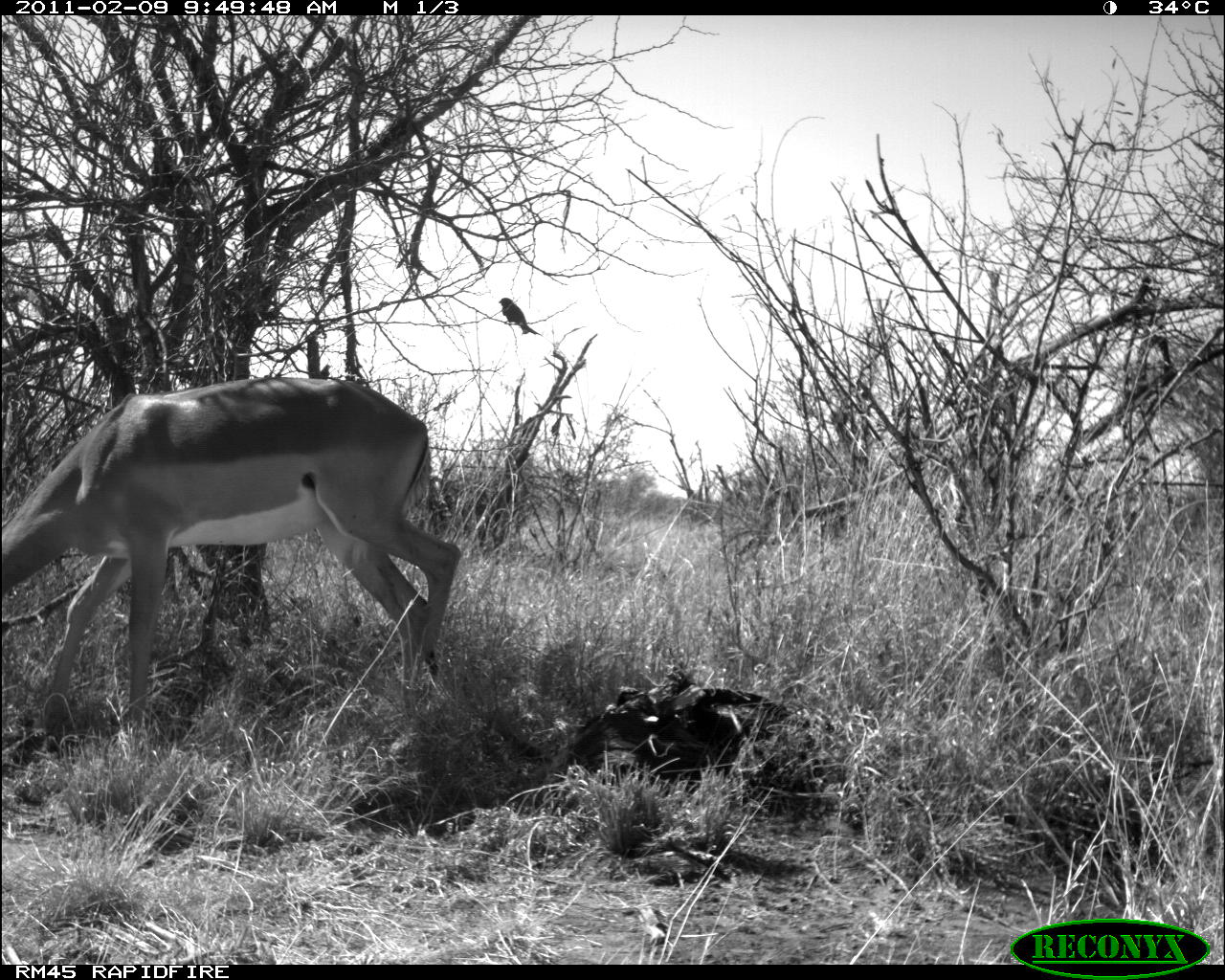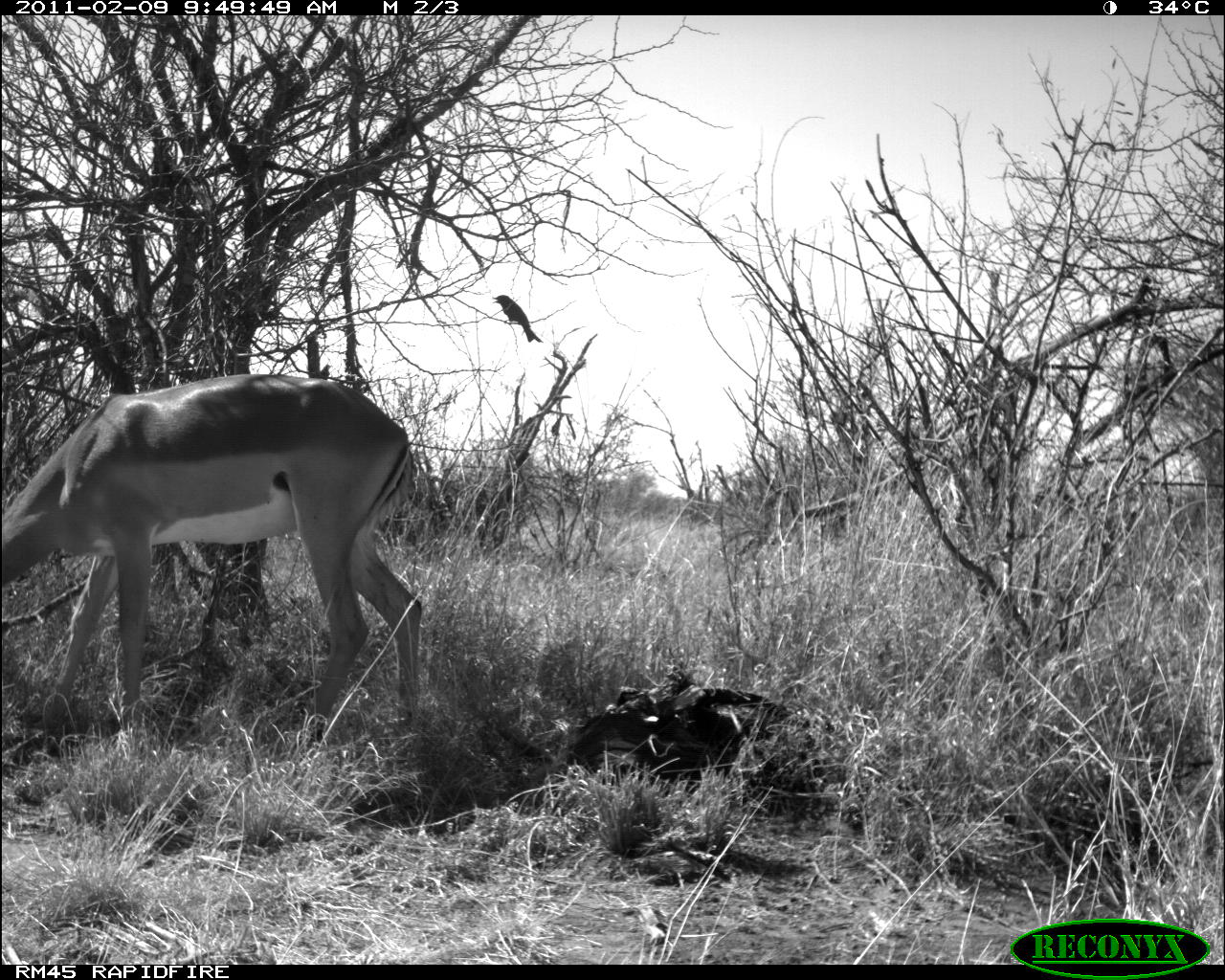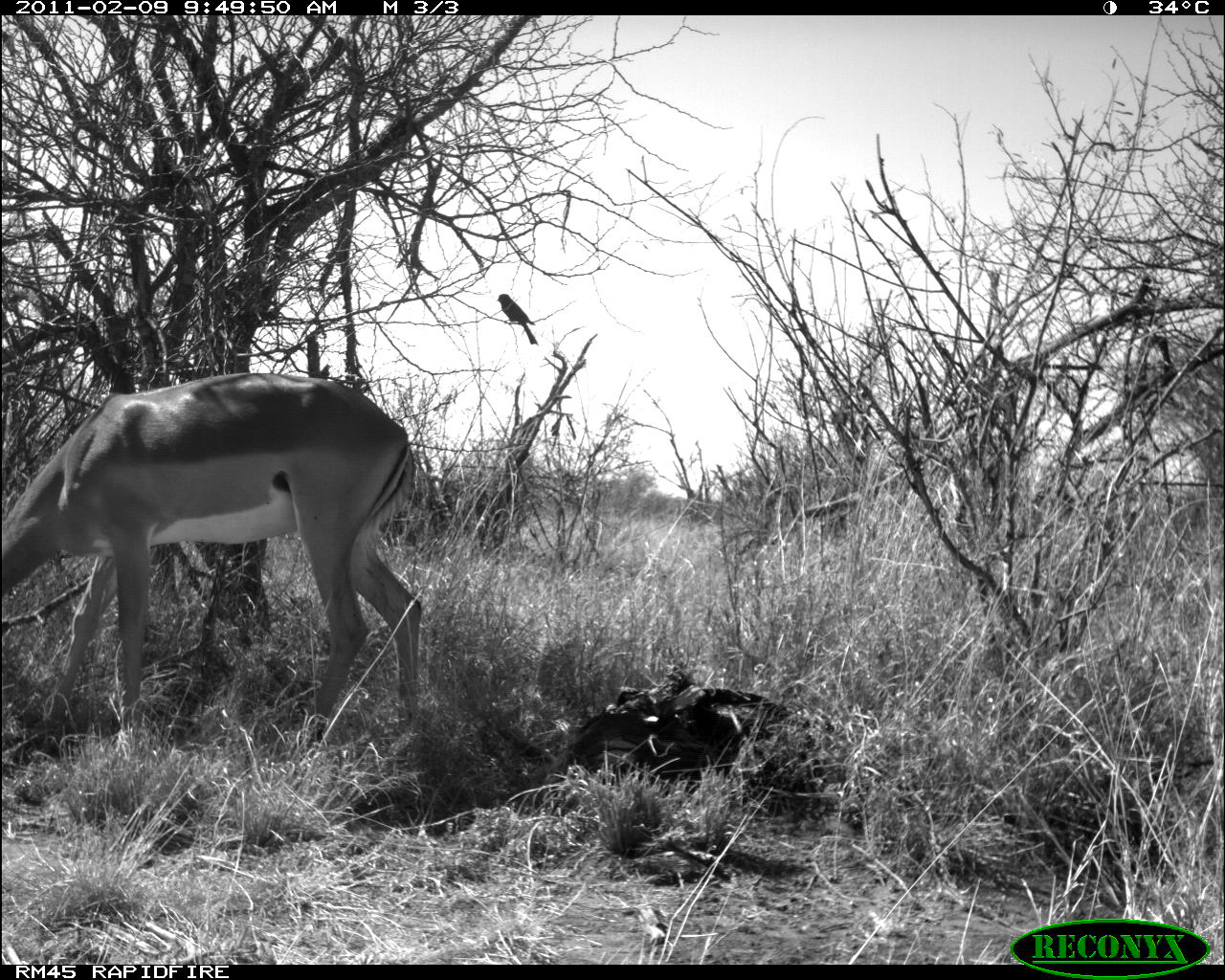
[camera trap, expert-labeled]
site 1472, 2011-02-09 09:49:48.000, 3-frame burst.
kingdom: Animalia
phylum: Chordata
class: Mammalia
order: Artiodactyla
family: Bovidae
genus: Aepyceros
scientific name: Aepyceros melampus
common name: impala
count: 1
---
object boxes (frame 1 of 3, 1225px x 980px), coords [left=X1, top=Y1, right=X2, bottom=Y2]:
aepyceros melampus: [left=2, top=375, right=460, bottom=725]; [left=499, top=298, right=540, bottom=335]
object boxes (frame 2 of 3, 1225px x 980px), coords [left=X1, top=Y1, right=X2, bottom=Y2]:
aepyceros melampus: [left=1, top=374, right=426, bottom=745]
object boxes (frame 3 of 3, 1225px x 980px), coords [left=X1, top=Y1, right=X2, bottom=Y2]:
aepyceros melampus: [left=0, top=373, right=425, bottom=752]; [left=497, top=294, right=538, bottom=345]